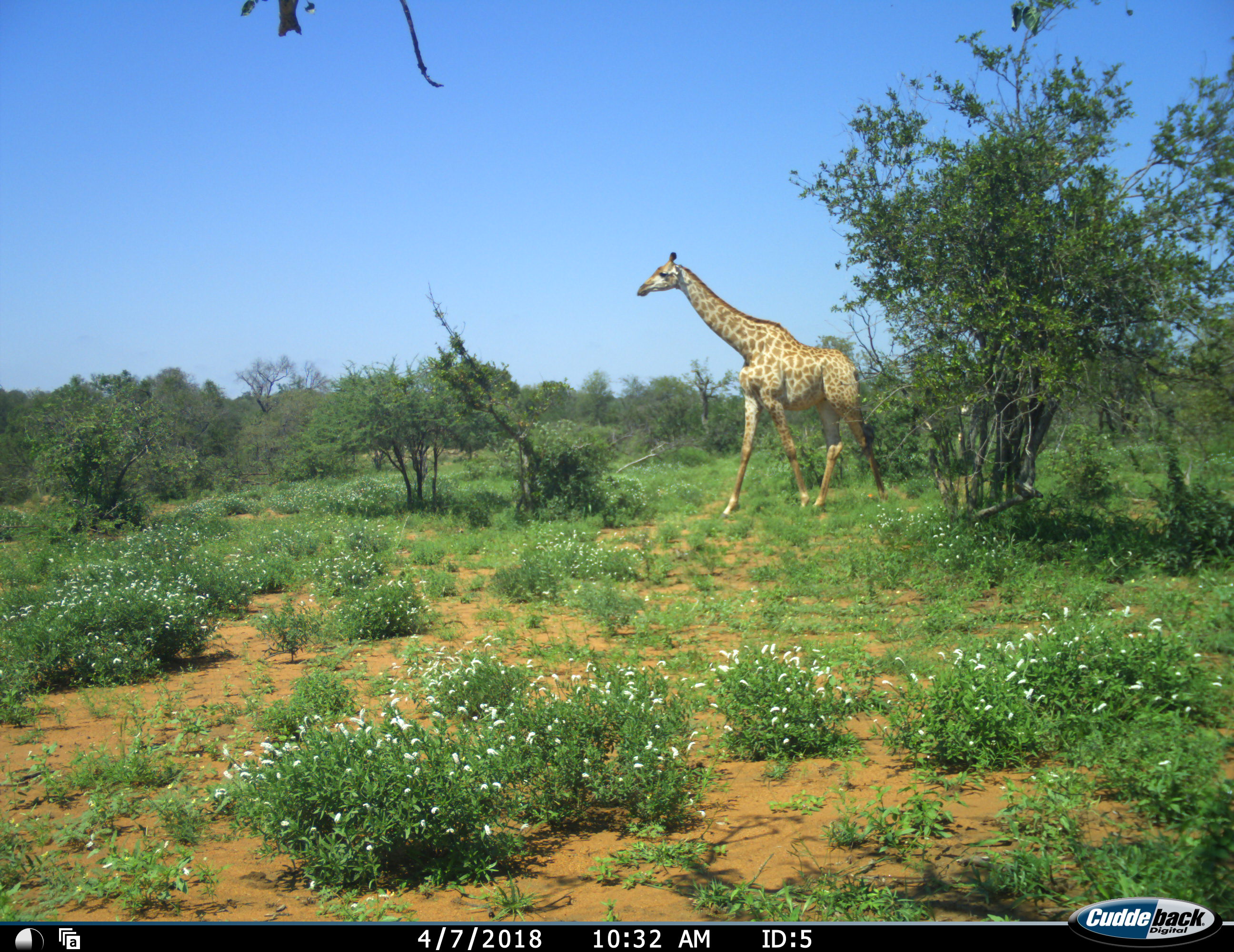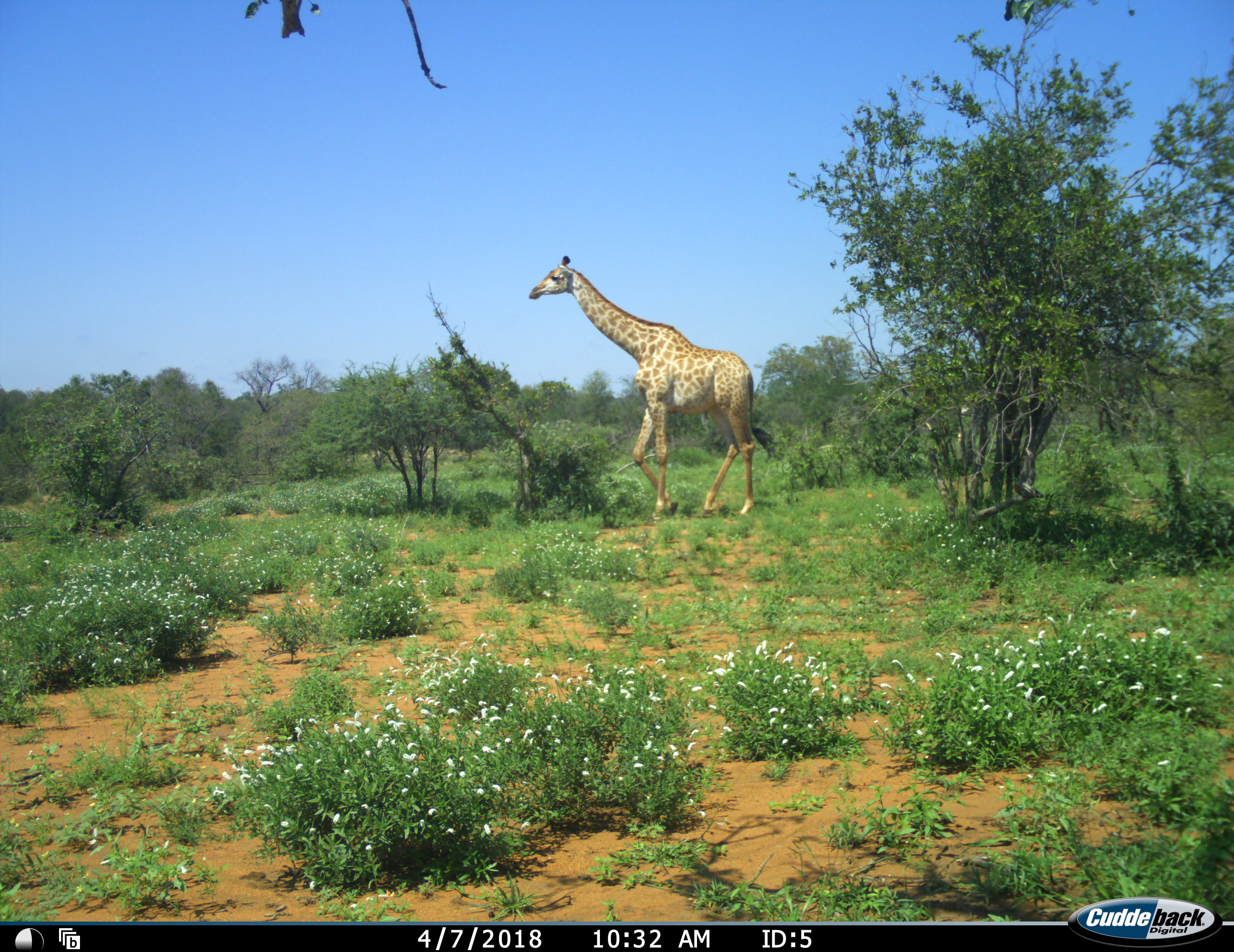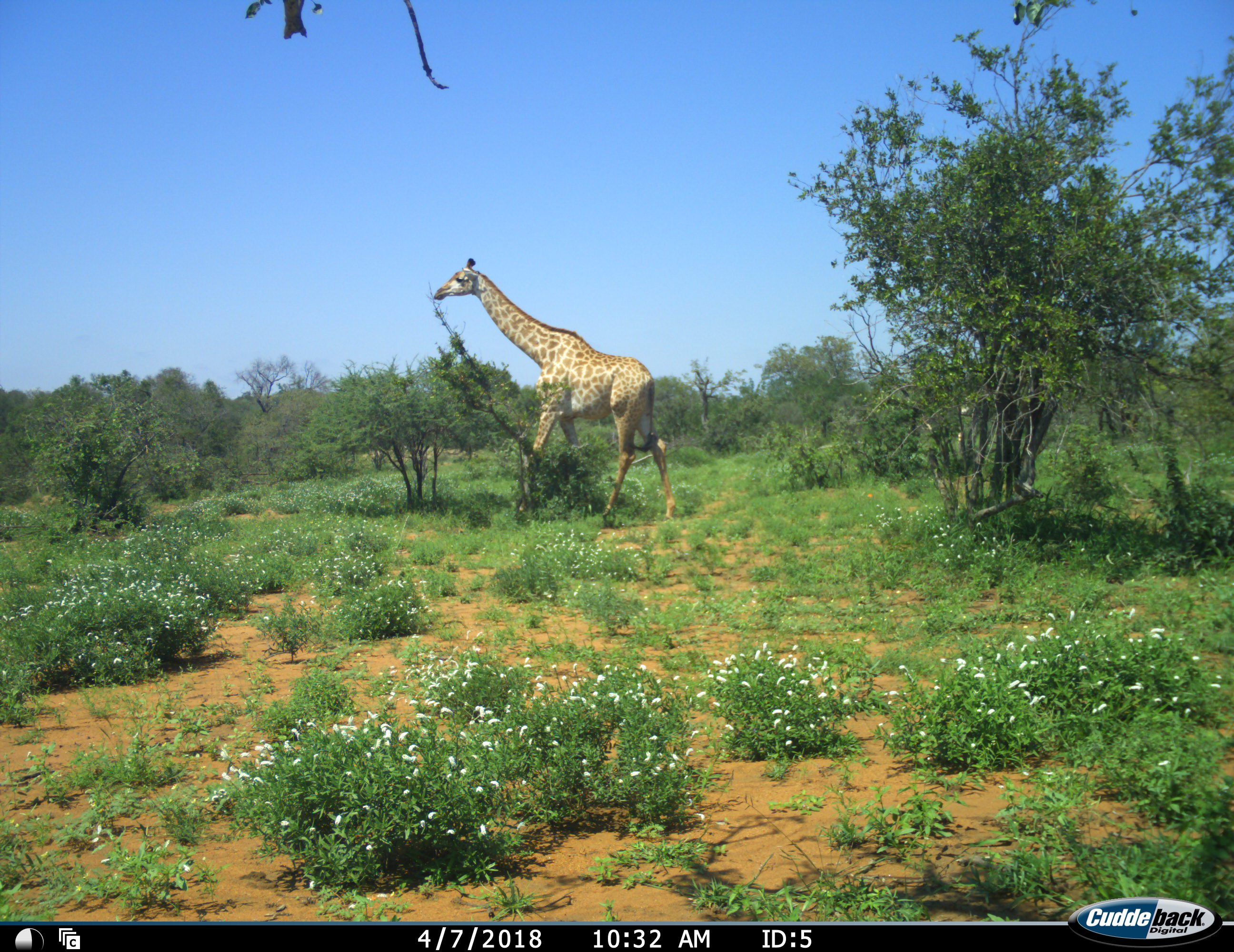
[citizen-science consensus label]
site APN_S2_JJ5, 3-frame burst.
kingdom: Animalia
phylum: Chordata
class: Mammalia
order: Artiodactyla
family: Giraffidae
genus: Giraffa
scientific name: Giraffa camelopardalis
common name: giraffe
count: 1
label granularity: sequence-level